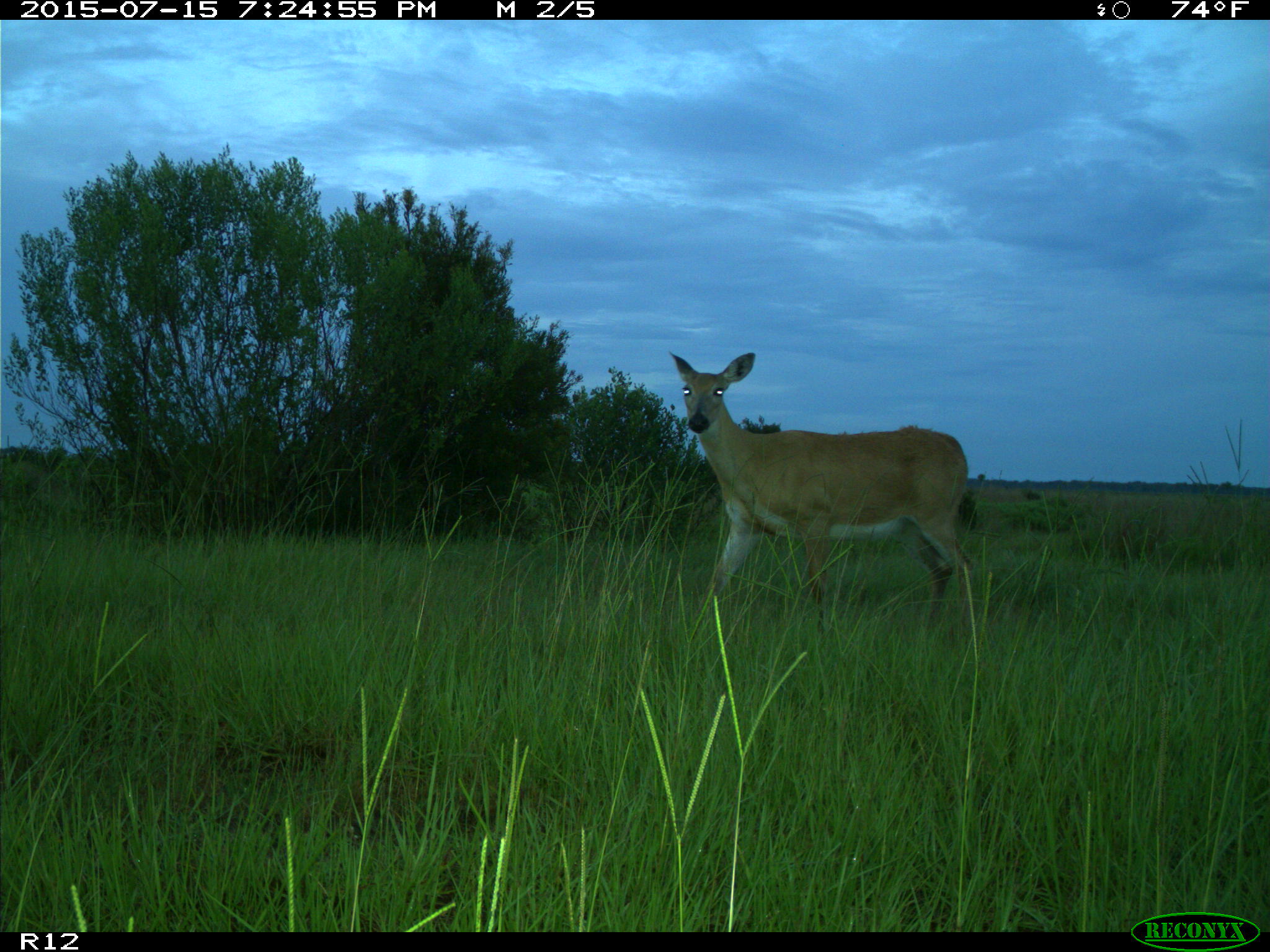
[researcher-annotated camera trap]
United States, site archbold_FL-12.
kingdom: Animalia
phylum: Chordata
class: Mammalia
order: Artiodactyla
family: Cervidae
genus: Odocoileus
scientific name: Odocoileus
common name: deer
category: unidentified deer